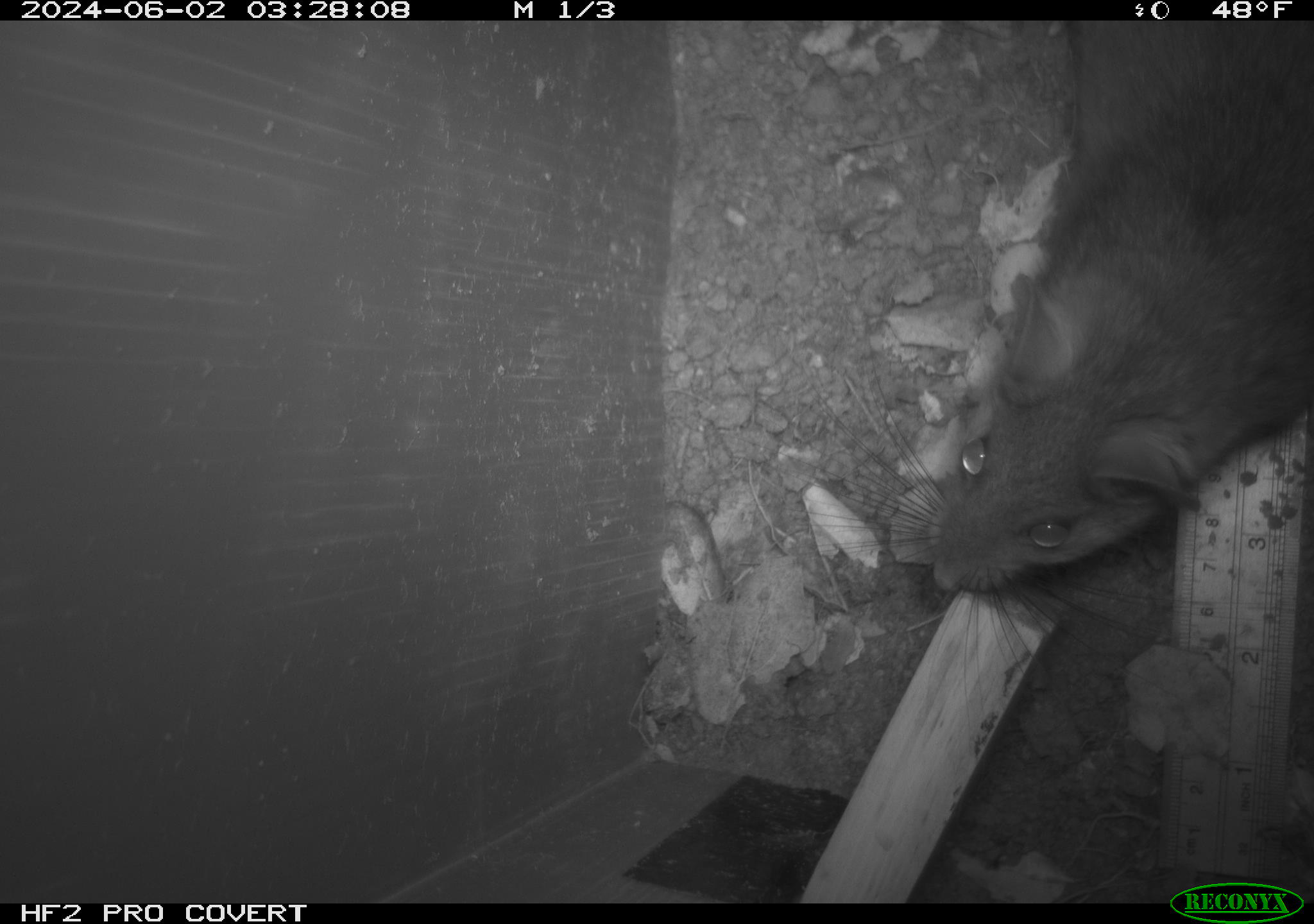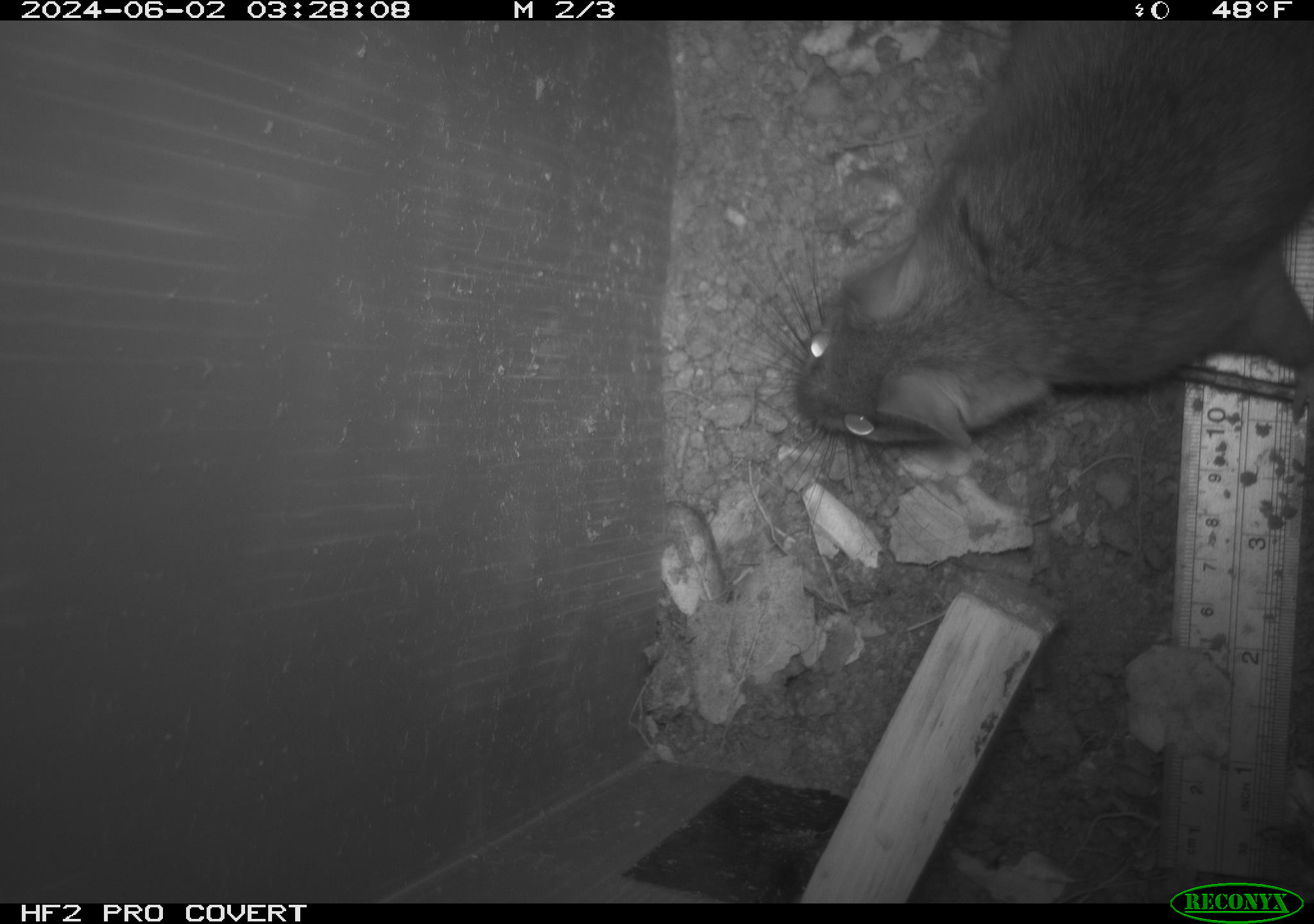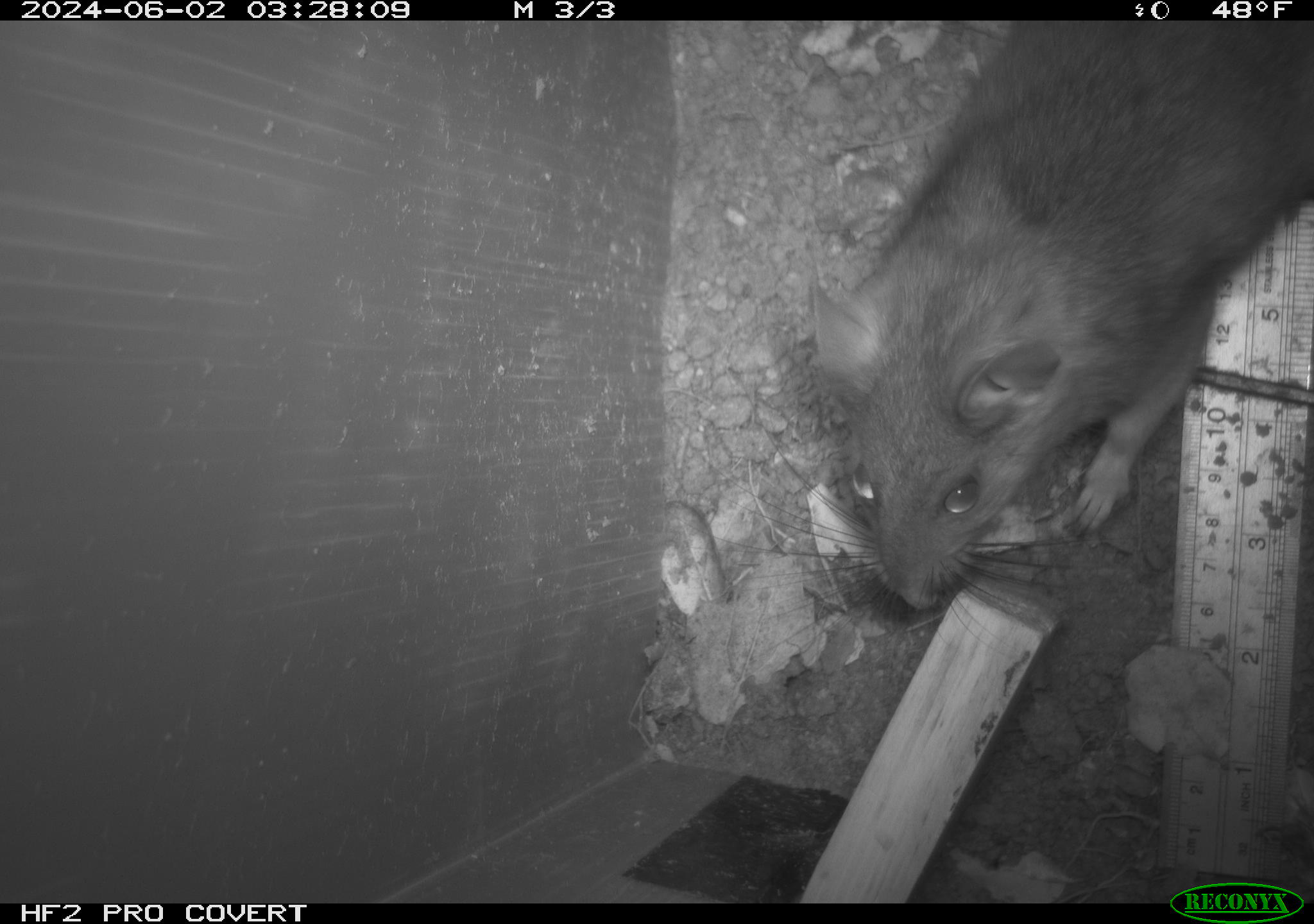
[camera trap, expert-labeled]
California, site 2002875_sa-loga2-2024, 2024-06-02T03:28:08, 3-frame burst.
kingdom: Animalia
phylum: Chordata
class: Mammalia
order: Rodentia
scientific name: Rodentia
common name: rodent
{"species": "rodent (Rodentia)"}